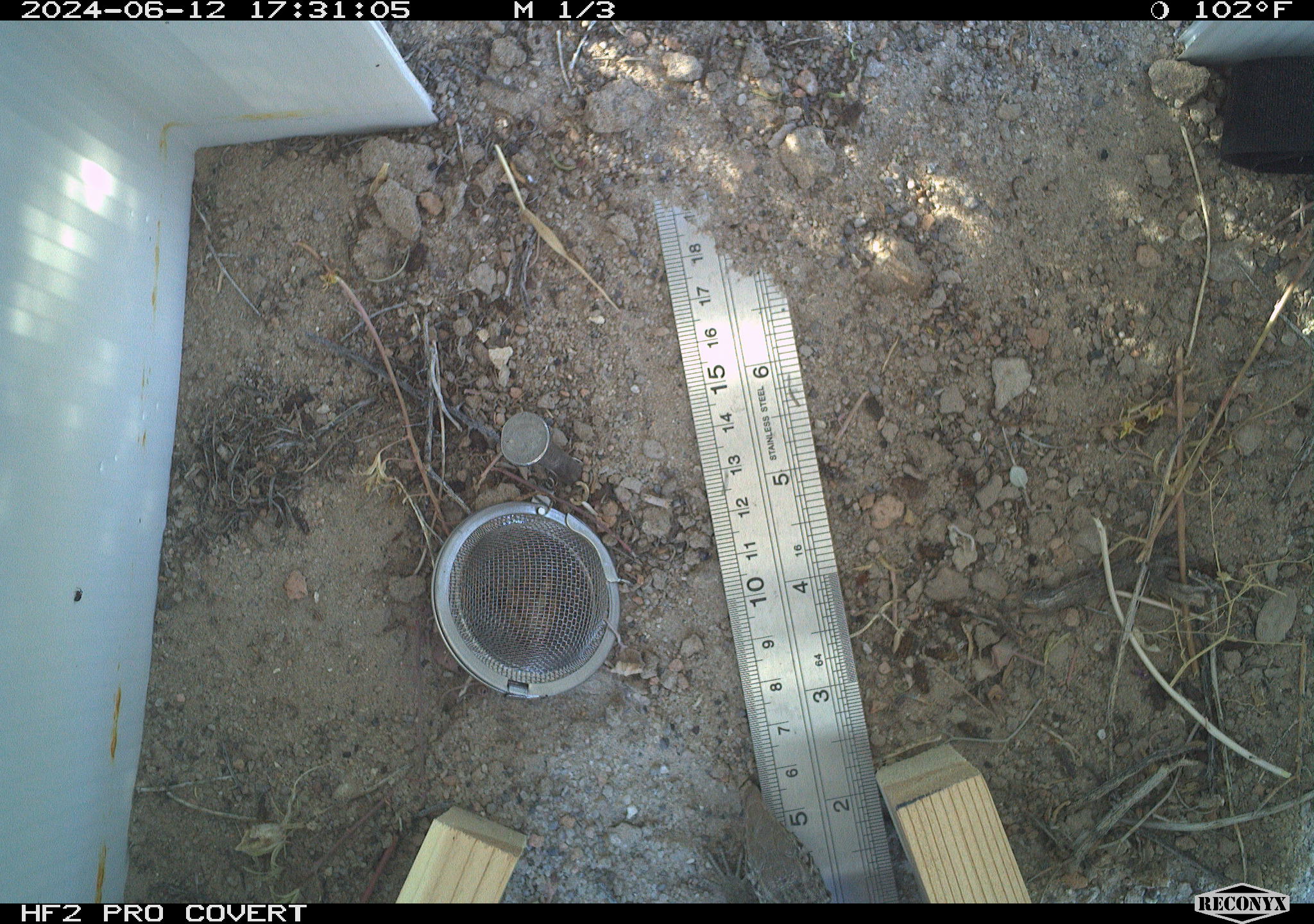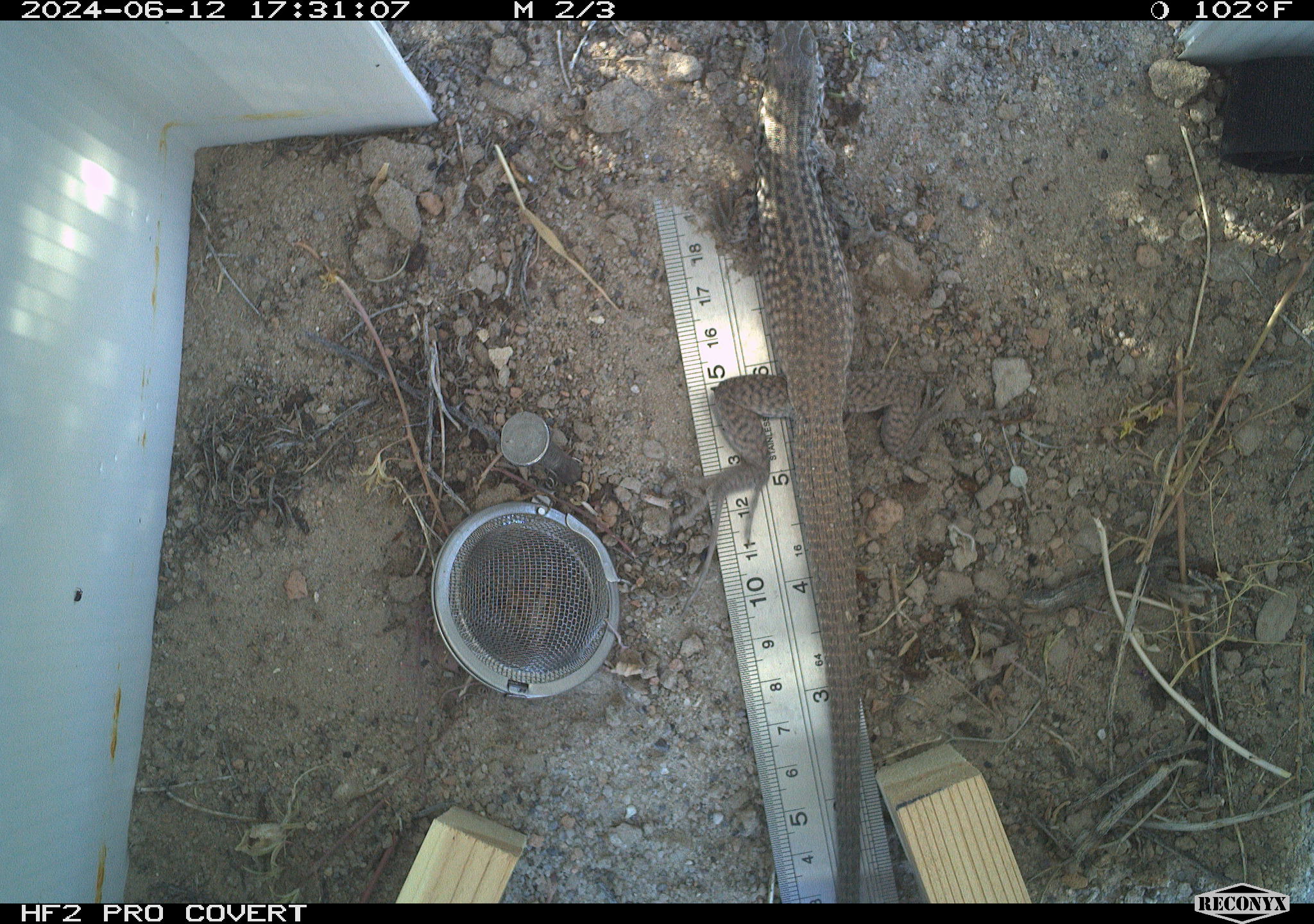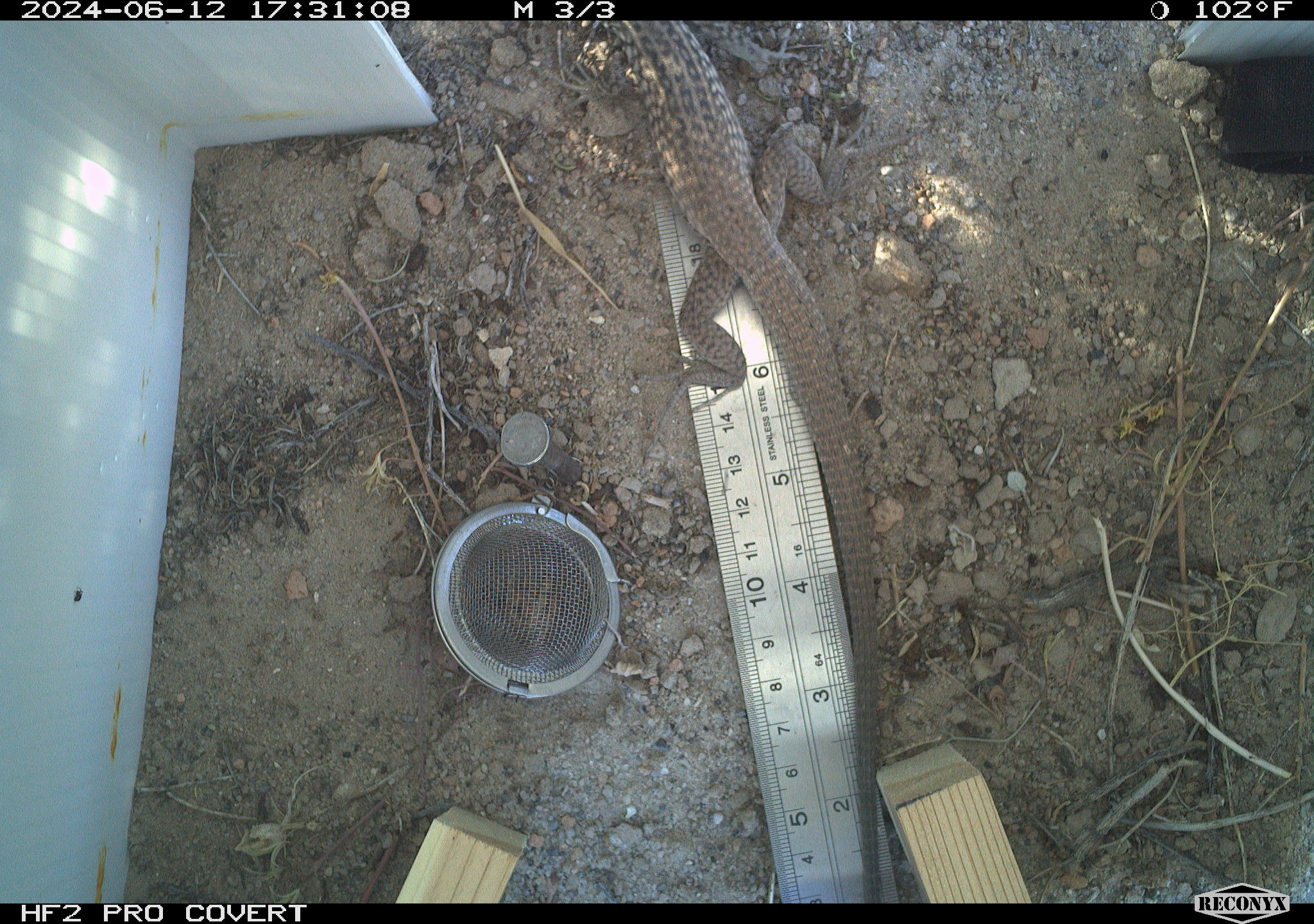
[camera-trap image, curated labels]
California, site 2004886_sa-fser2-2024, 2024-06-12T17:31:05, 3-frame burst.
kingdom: Animalia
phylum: Chordata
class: Reptilia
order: Squamata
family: Teiidae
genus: Aspidoscelis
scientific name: Aspidoscelis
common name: whiptail lizards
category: aspidoscelis species